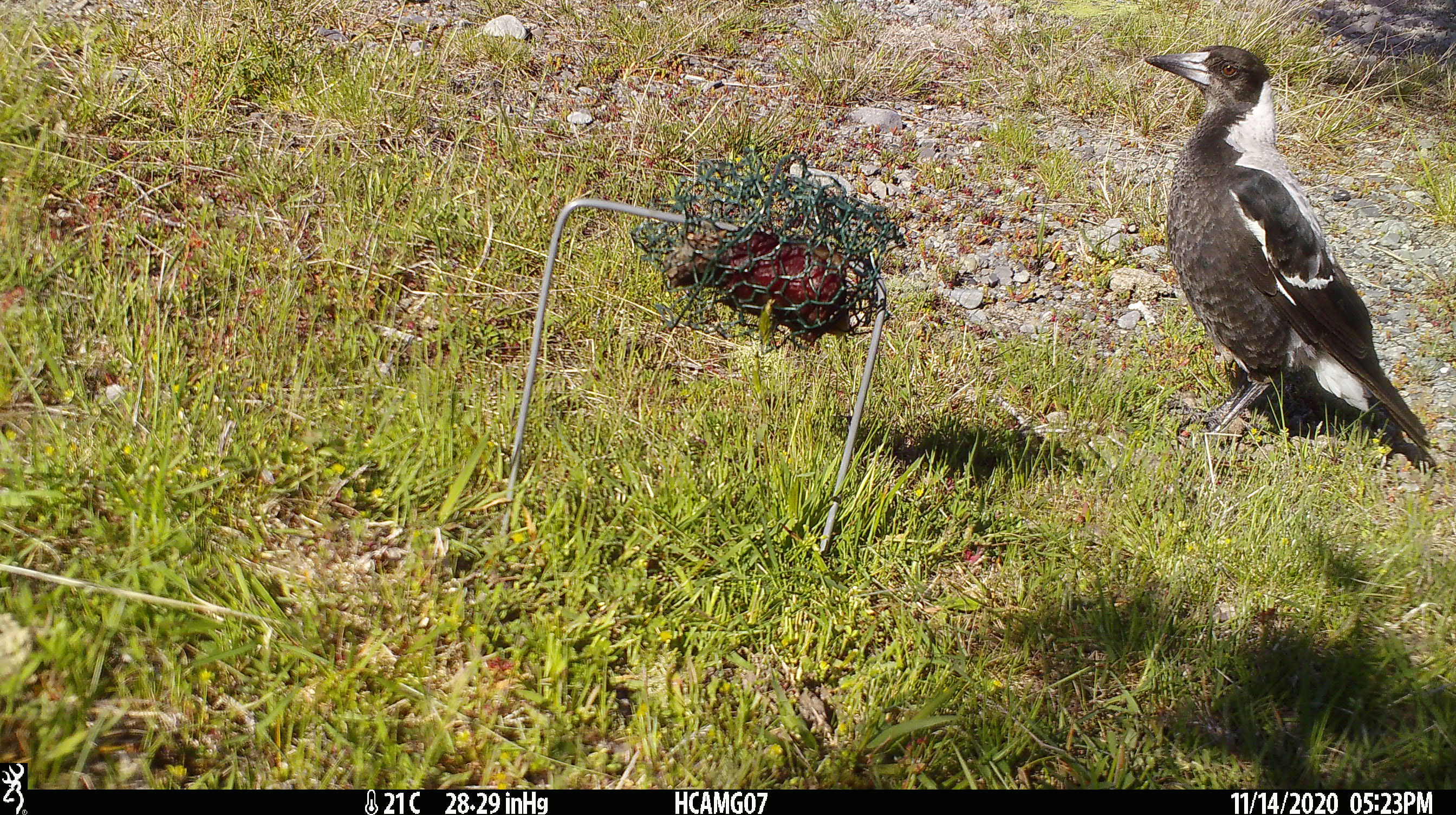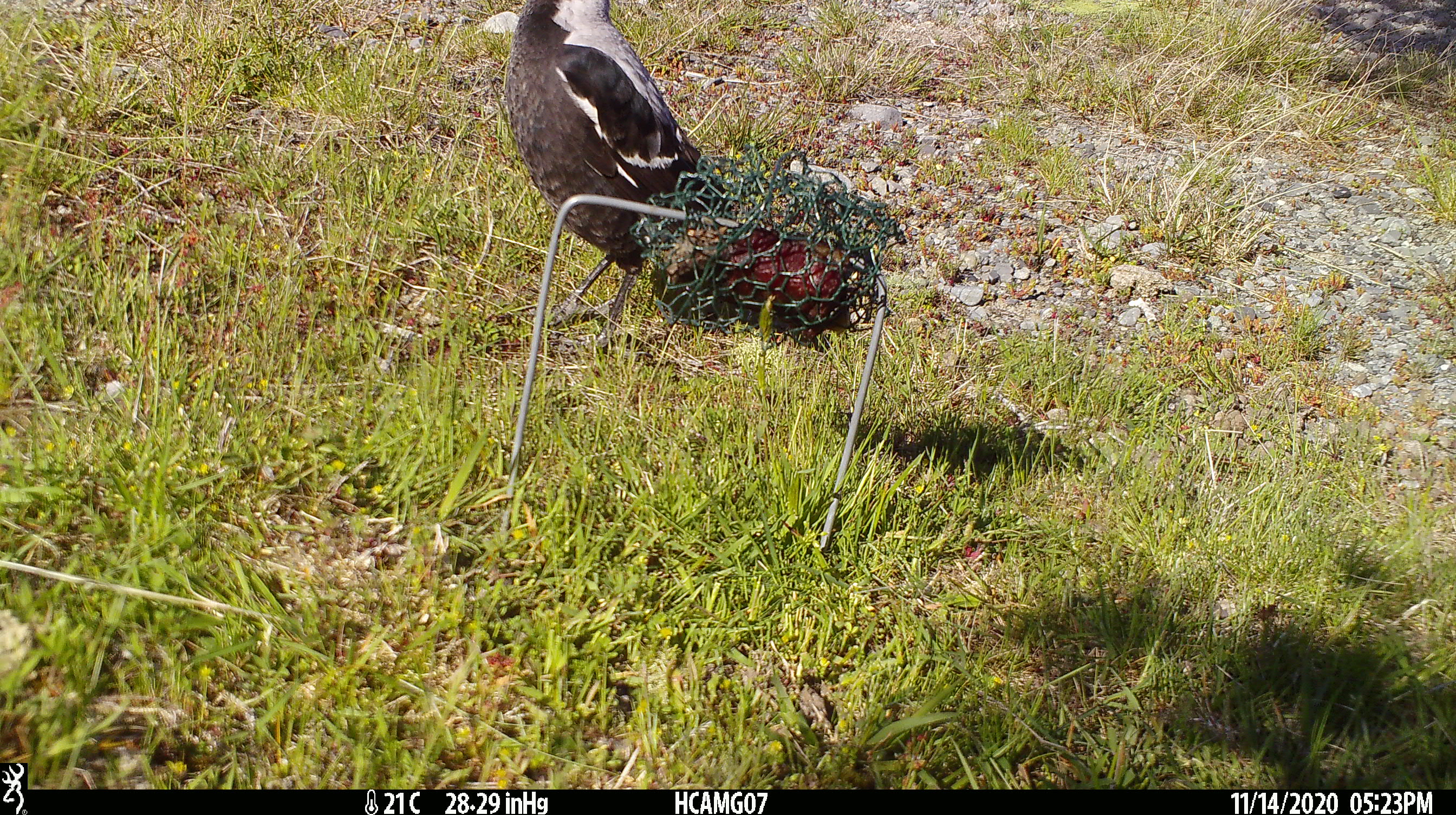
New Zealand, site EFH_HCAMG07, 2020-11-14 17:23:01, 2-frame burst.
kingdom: Animalia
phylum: Chordata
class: Aves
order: Passeriformes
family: Artamidae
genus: Gymnorhina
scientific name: Gymnorhina tibicen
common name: australian magpie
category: magpie